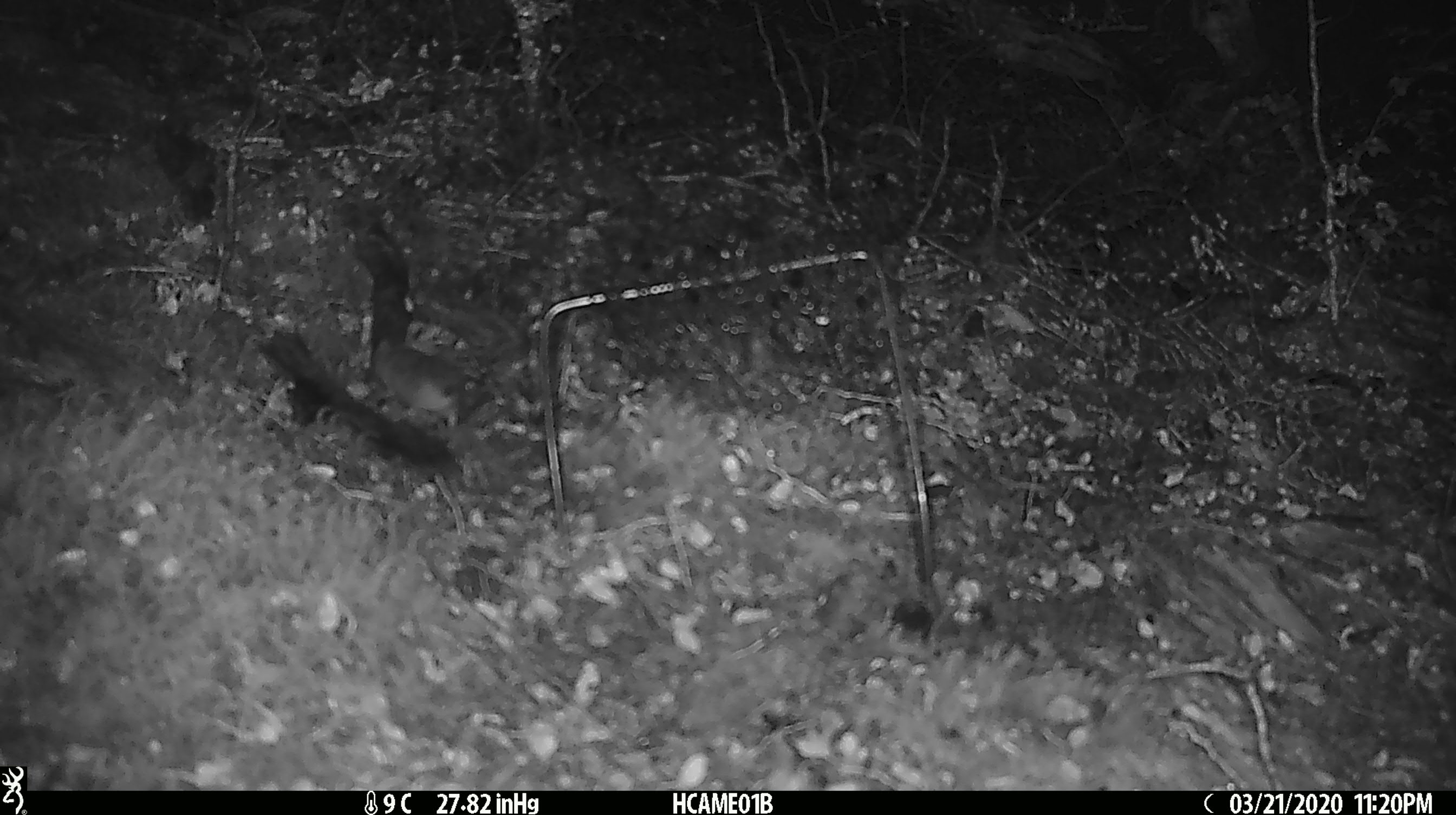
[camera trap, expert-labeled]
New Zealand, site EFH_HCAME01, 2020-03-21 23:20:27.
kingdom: Animalia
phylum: Chordata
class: Mammalia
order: Rodentia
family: Muridae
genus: Mus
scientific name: Mus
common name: mouse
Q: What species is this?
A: Mouse (Mus).